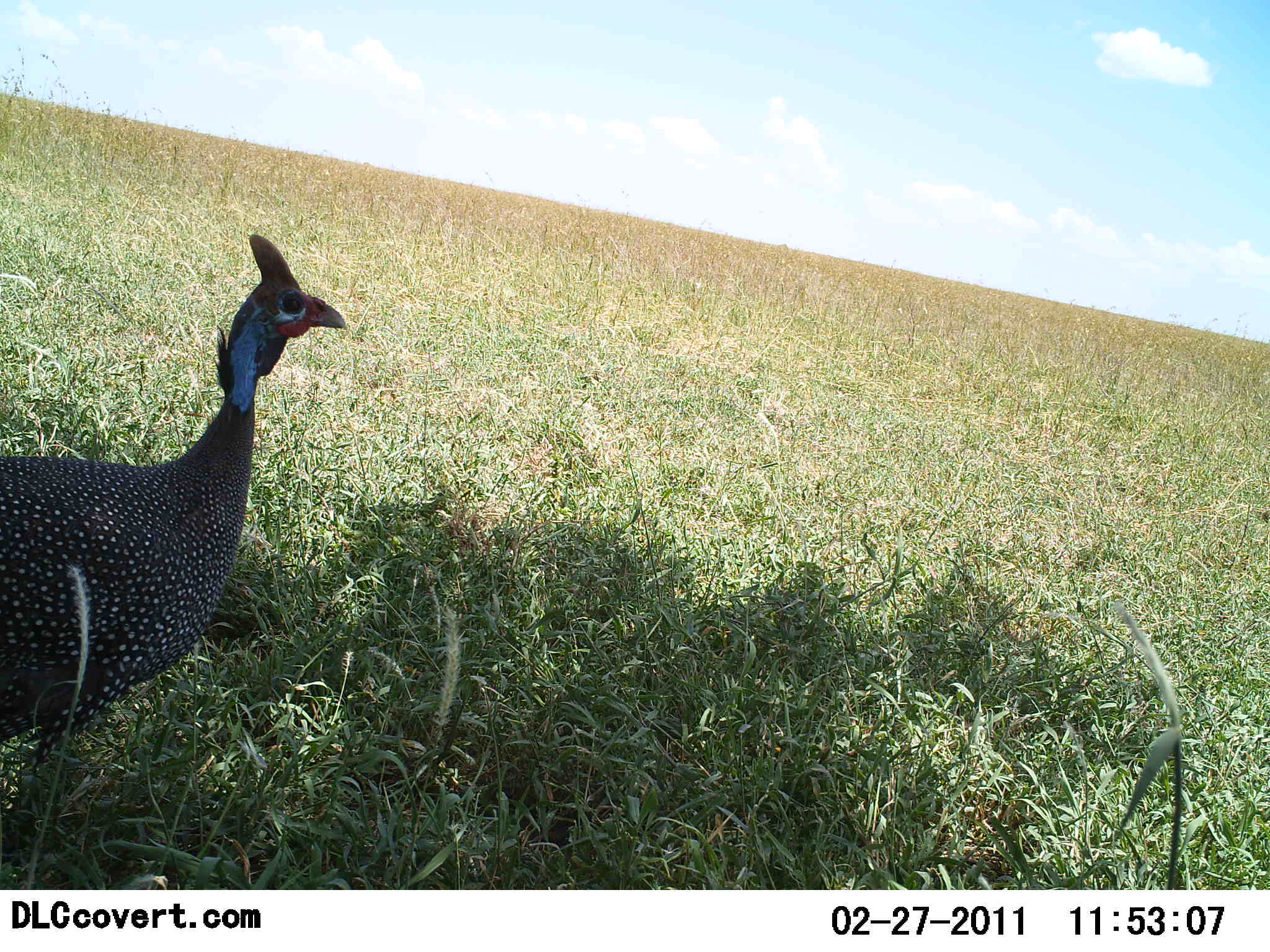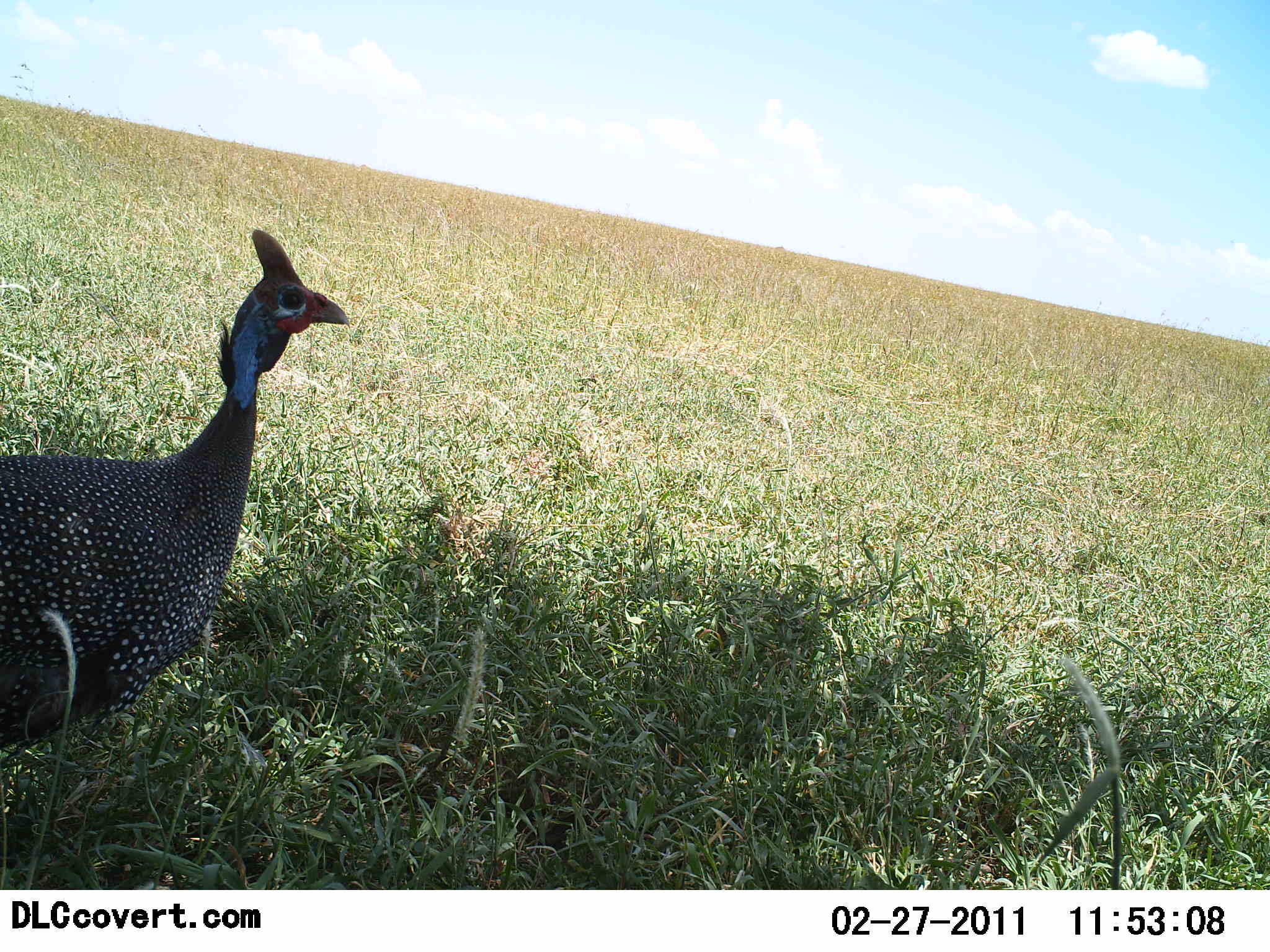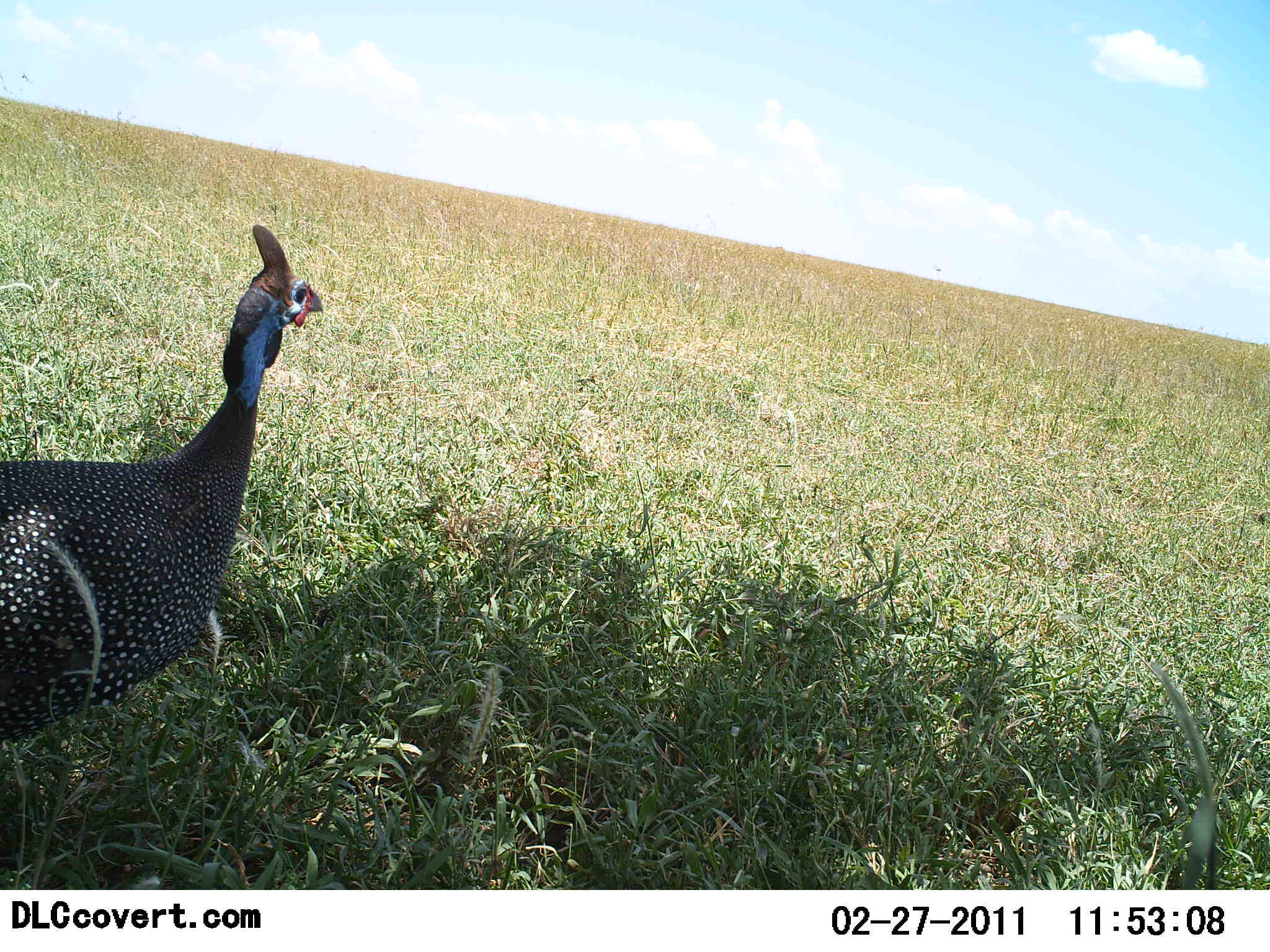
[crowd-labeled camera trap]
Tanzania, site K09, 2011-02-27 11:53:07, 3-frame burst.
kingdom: Animalia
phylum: Chordata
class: Aves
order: Galliformes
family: Numididae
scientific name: Numididae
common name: guinea fowl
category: guineafowl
Guineafowl (guinea fowl) (Numididae), count 1. Behavior (volunteer vote fractions): standing 100%, resting 0%, moving 0%, interacting 0%. Young present (vote fraction): 0%. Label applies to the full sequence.